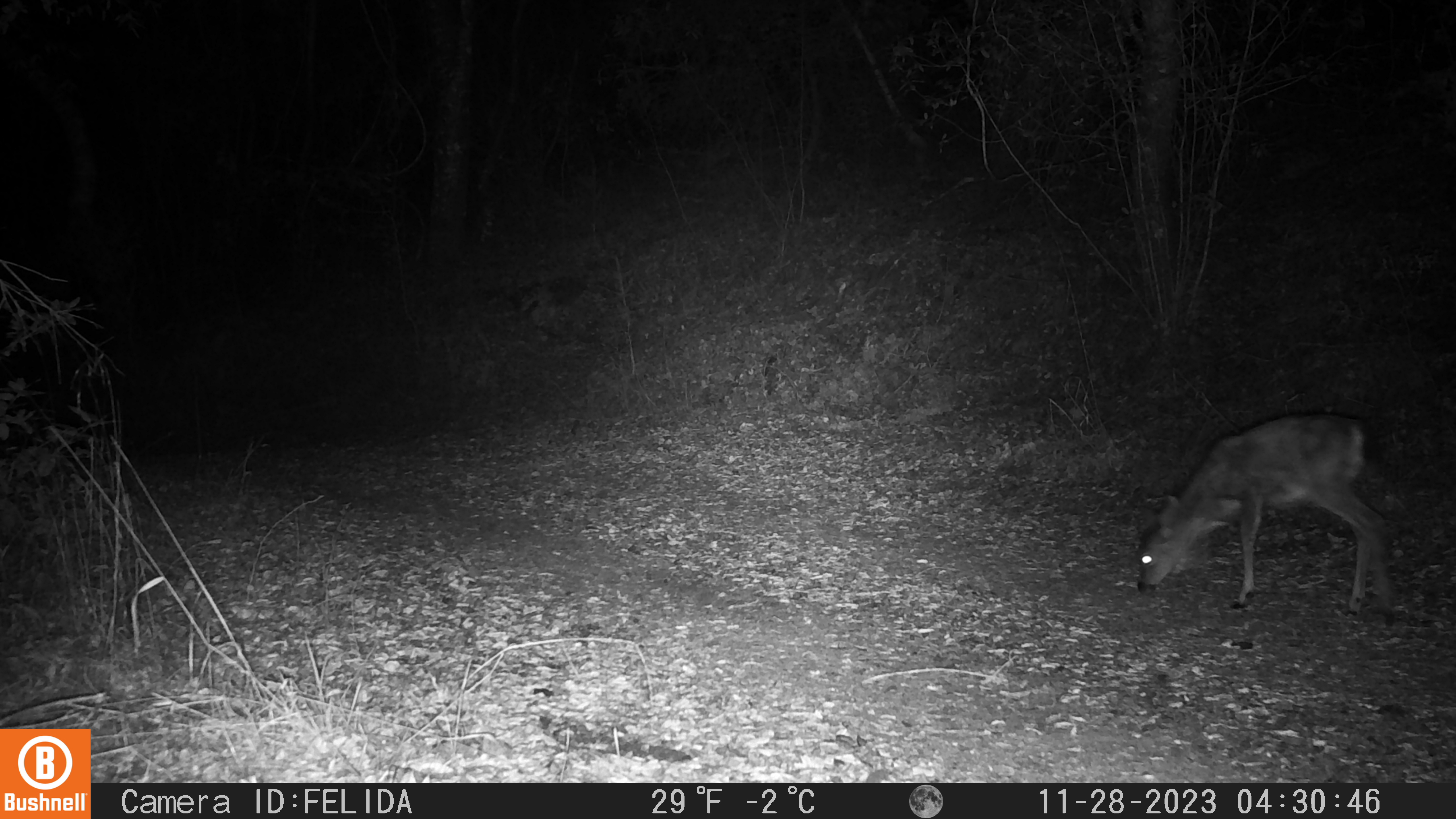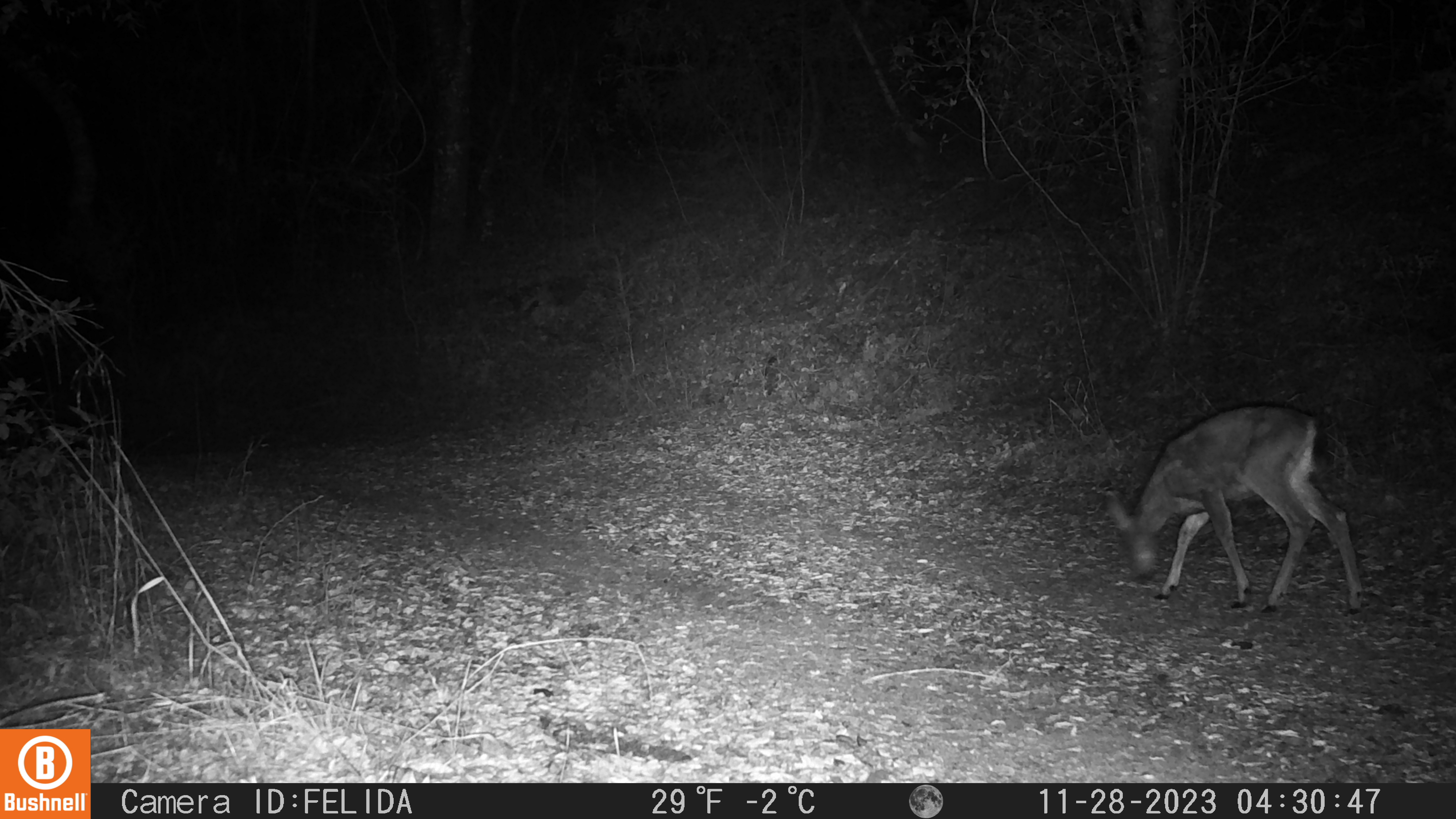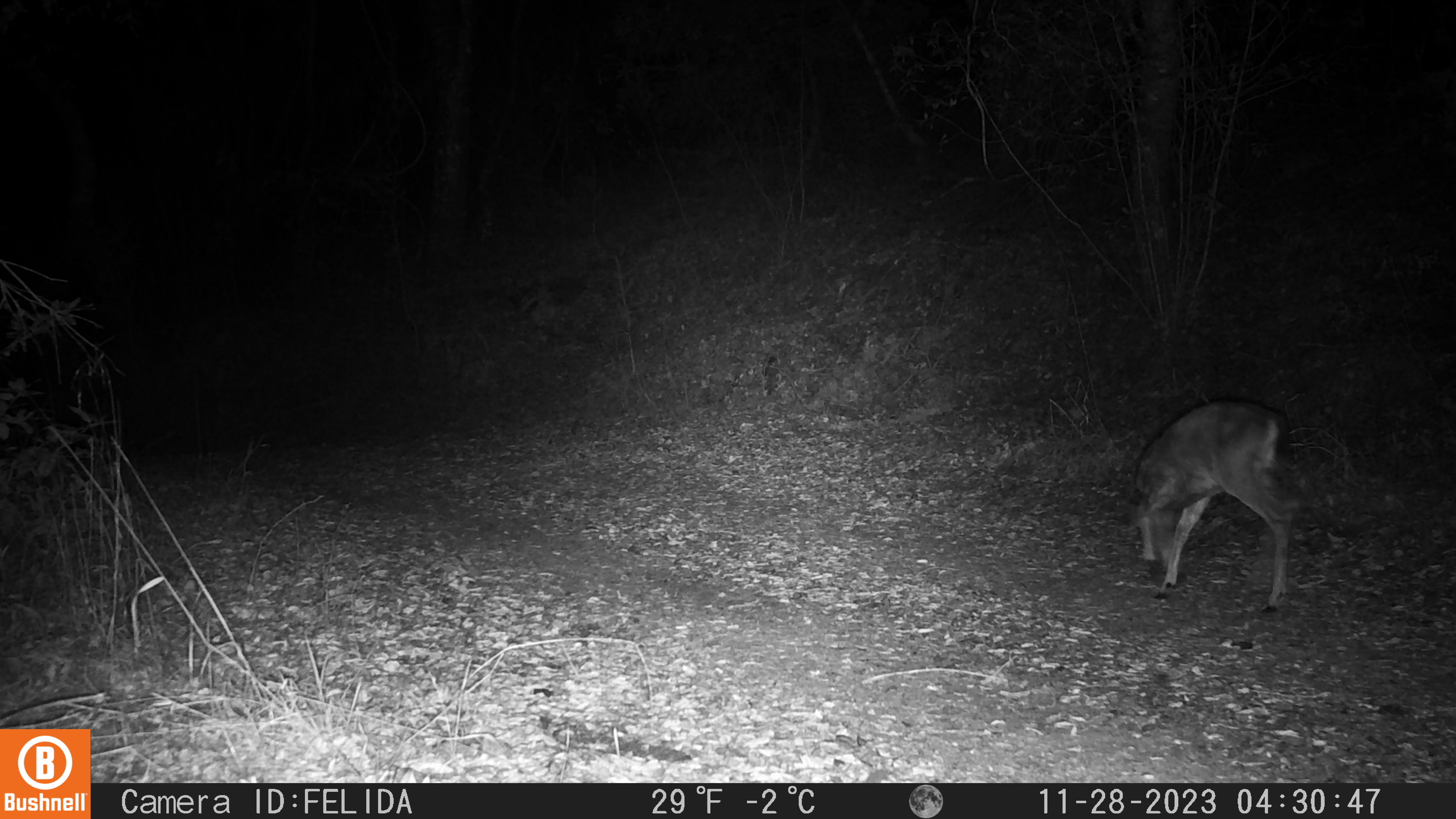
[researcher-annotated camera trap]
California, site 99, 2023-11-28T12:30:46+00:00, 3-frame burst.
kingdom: Animalia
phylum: Chordata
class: Mammalia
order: Artiodactyla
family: Cervidae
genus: Odocoileus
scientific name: Odocoileus hemionus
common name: mule deer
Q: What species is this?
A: Mule deer (Odocoileus hemionus).